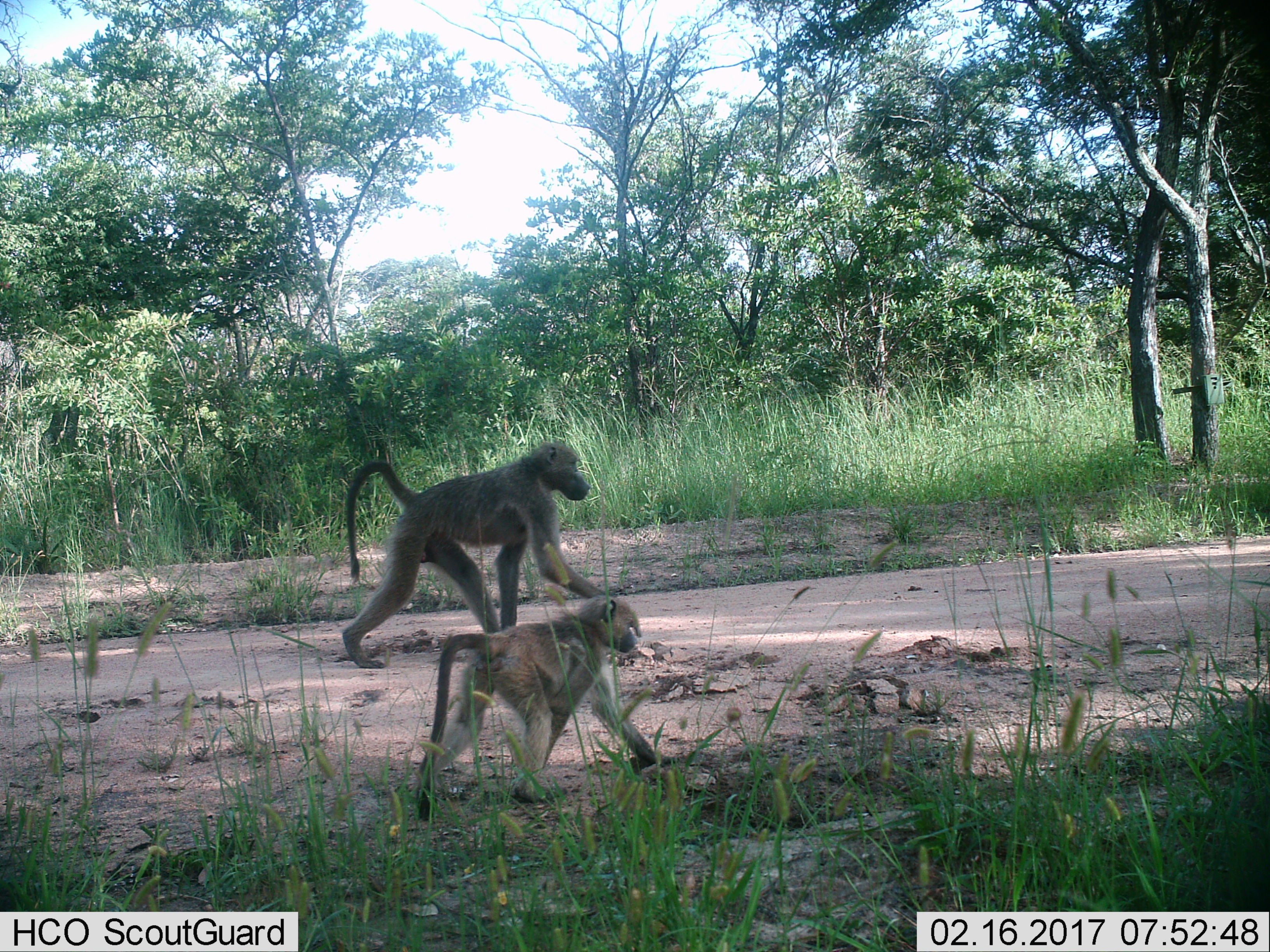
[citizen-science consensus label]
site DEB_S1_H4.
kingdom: Animalia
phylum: Chordata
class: Mammalia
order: Primates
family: Cercopithecidae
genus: Papio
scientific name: Papio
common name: baboon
Baboon (Papio), count 2. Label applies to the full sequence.